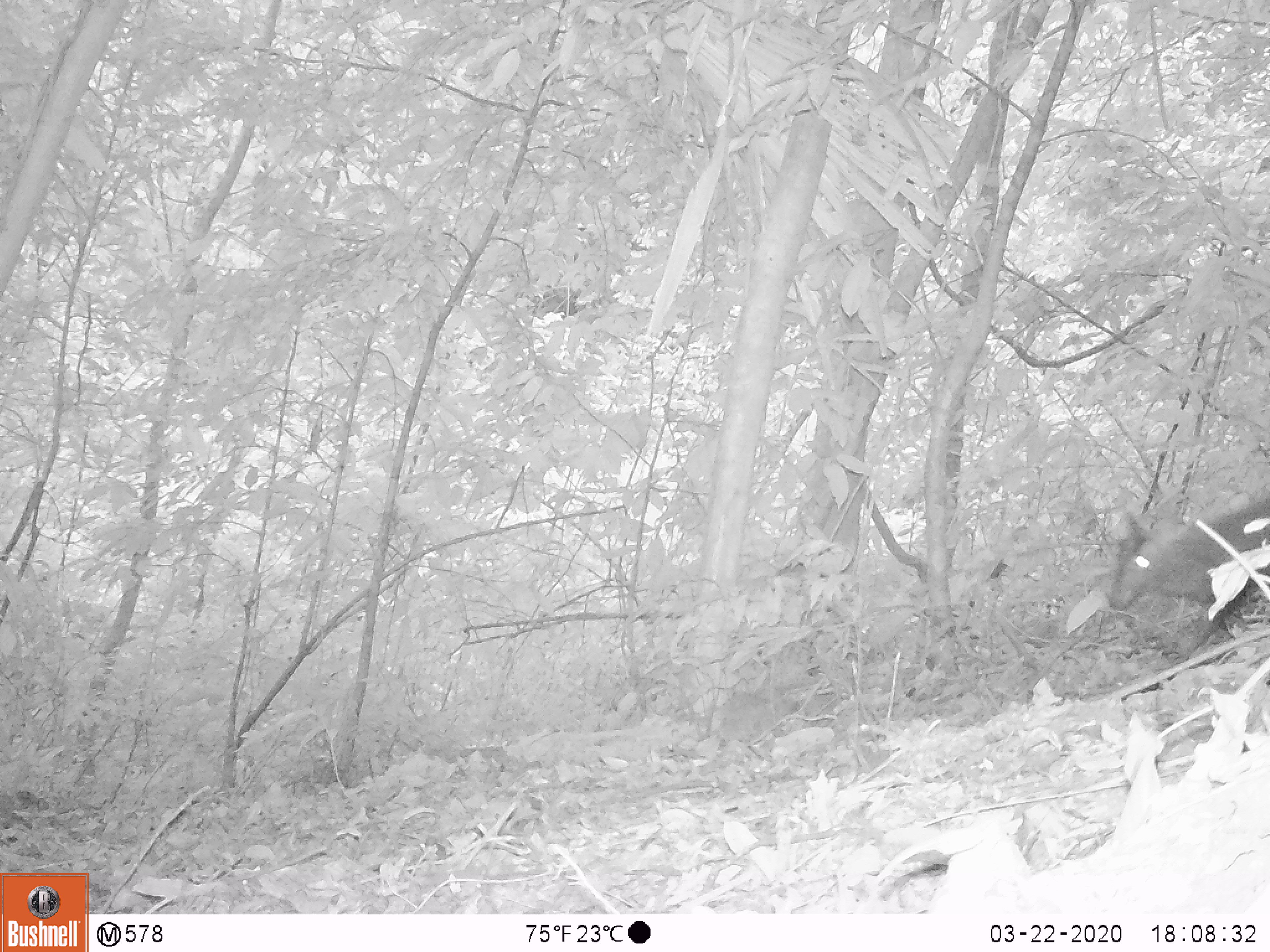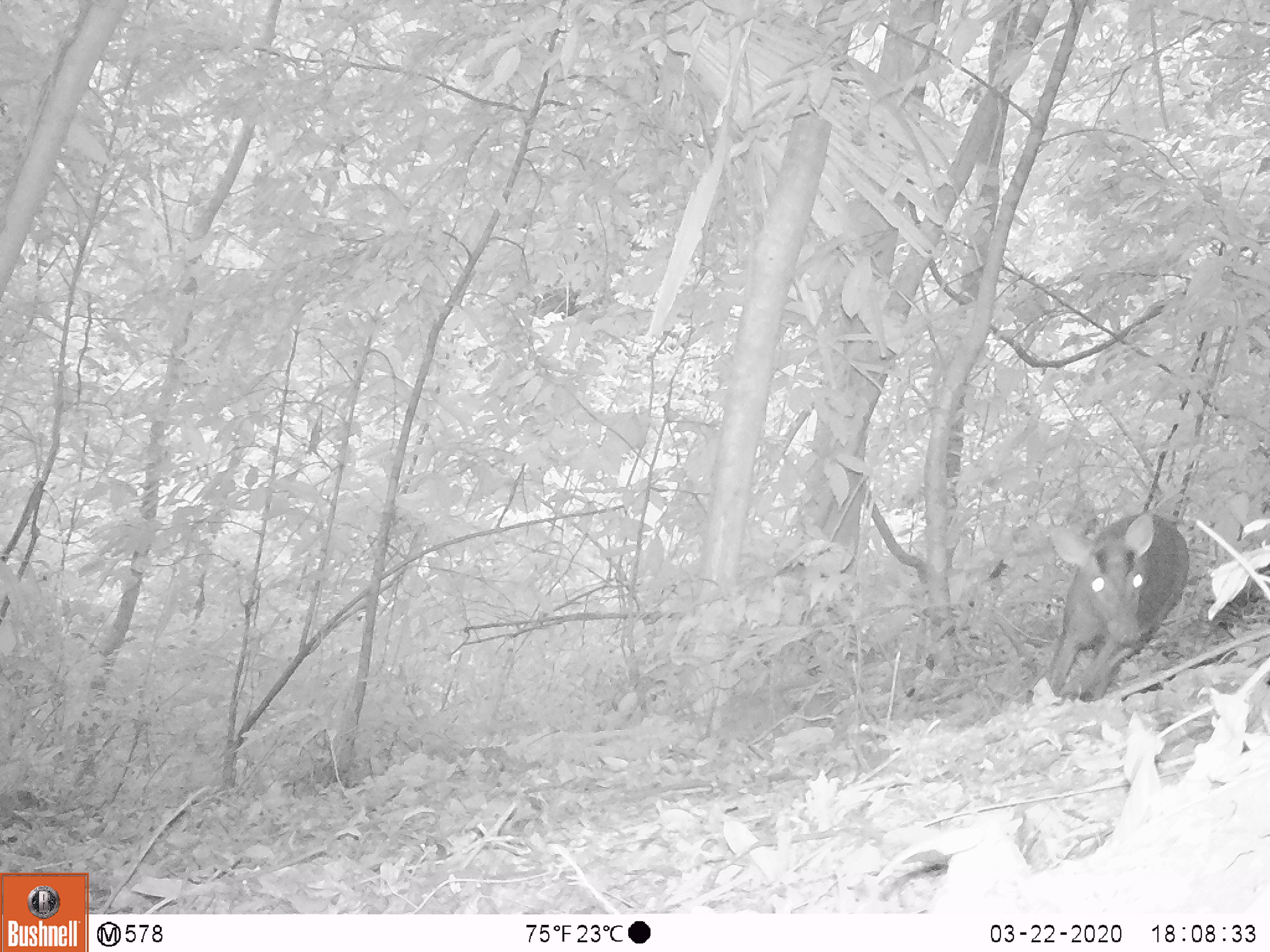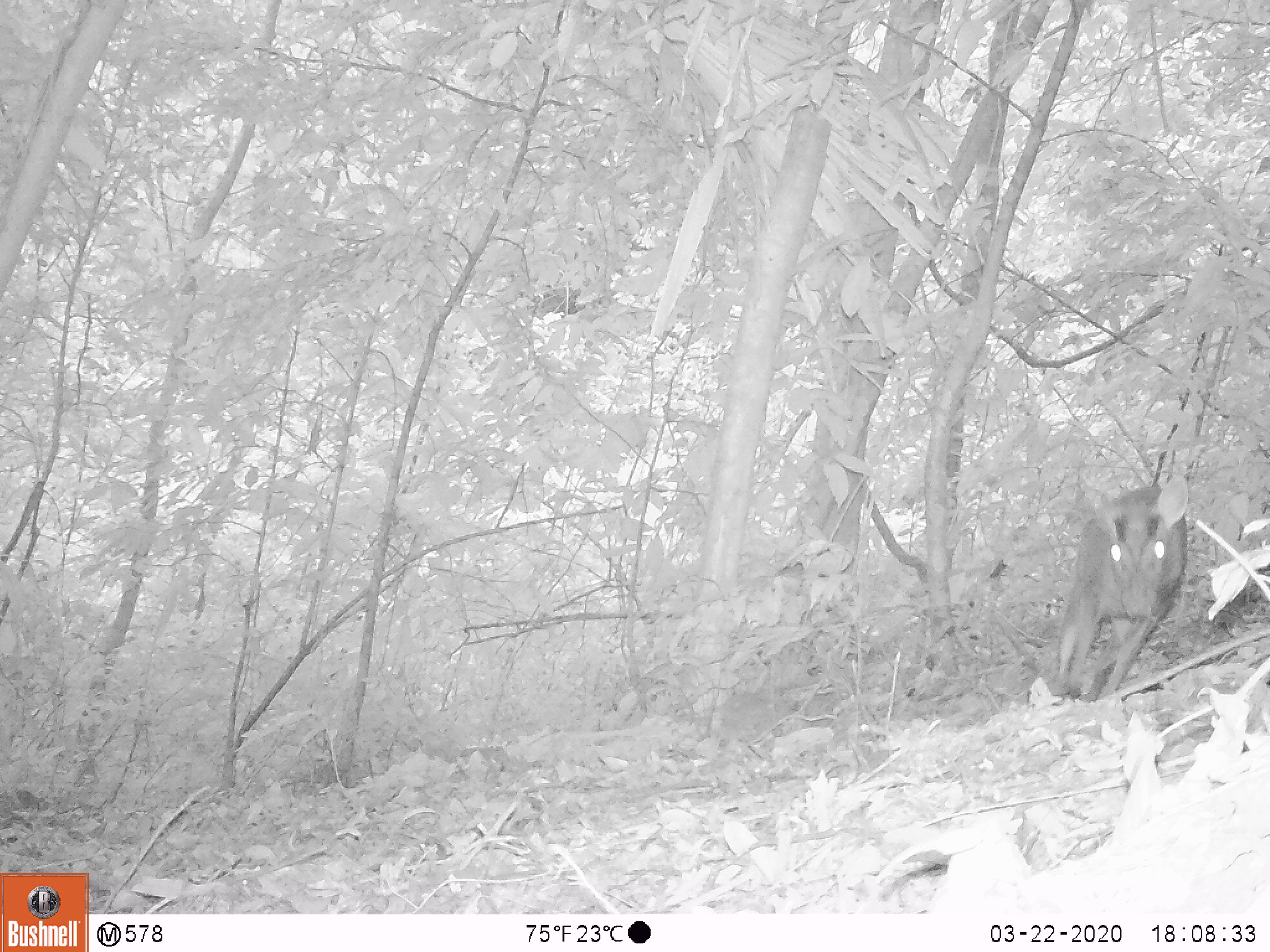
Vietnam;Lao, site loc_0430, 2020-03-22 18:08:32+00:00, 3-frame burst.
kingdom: Animalia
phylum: Chordata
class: Mammalia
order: Artiodactyla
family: Cervidae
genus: Muntiacus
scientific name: Muntiacus rooseveltorum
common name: roosevelt's muntjac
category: roosevelts muntjac group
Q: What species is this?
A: Roosevelts muntjac group (roosevelt's muntjac) (Muntiacus rooseveltorum).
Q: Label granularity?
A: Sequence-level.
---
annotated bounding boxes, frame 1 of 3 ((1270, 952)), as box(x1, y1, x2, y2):
roosevelts muntjac group: box(1109, 496, 1270, 663)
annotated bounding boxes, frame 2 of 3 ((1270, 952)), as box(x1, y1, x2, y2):
roosevelts muntjac group: box(1047, 510, 1190, 701)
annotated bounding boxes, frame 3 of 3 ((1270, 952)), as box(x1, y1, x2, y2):
roosevelts muntjac group: box(1053, 472, 1190, 702)